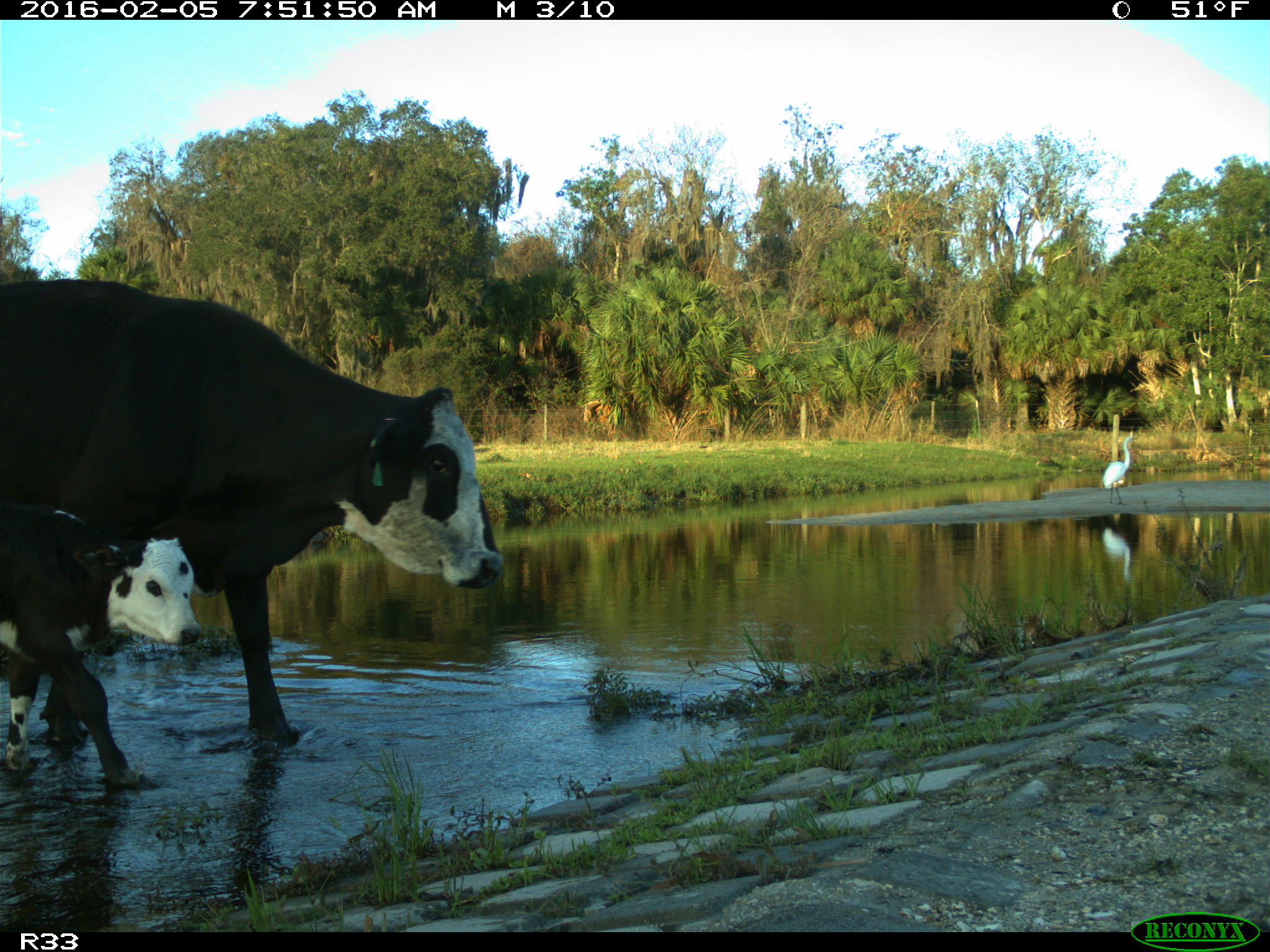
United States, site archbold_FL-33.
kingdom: Animalia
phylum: Chordata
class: Mammalia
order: Artiodactyla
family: Bovidae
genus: Bos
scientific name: Bos taurus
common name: domestic cow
Bos taurus (domestic cow).